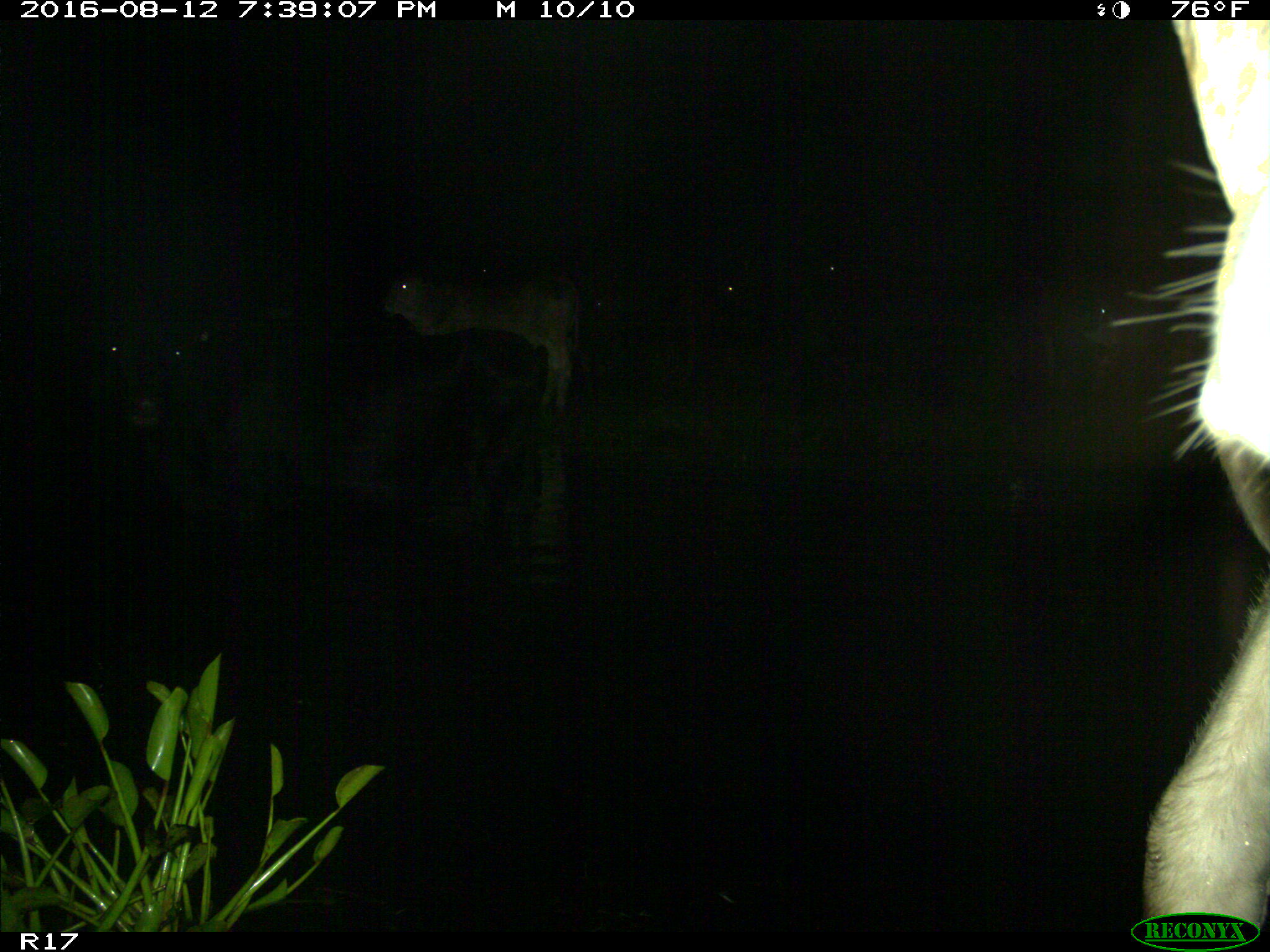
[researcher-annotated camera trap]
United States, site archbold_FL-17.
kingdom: Animalia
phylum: Chordata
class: Mammalia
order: Artiodactyla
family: Bovidae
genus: Bos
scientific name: Bos taurus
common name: domestic cow